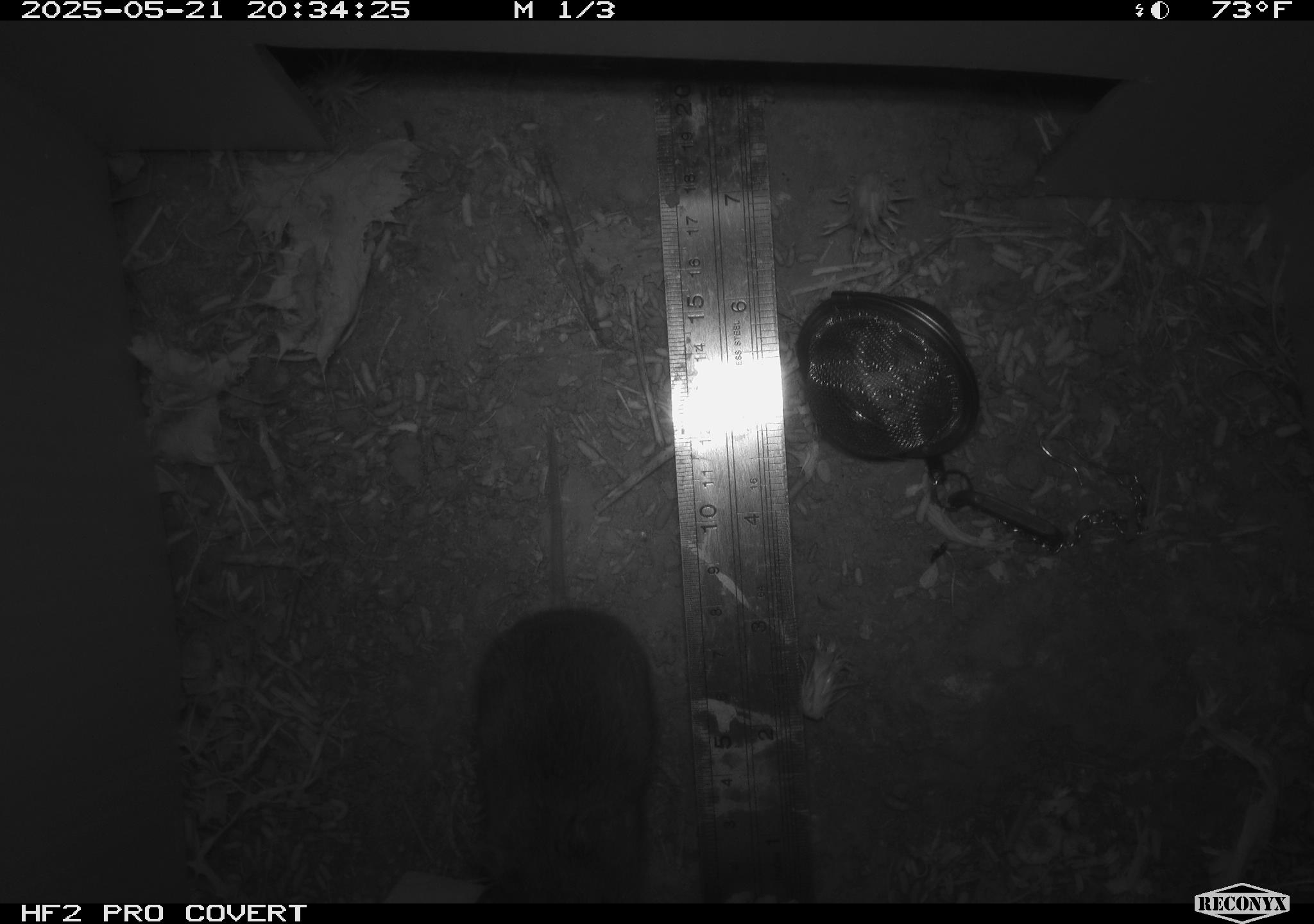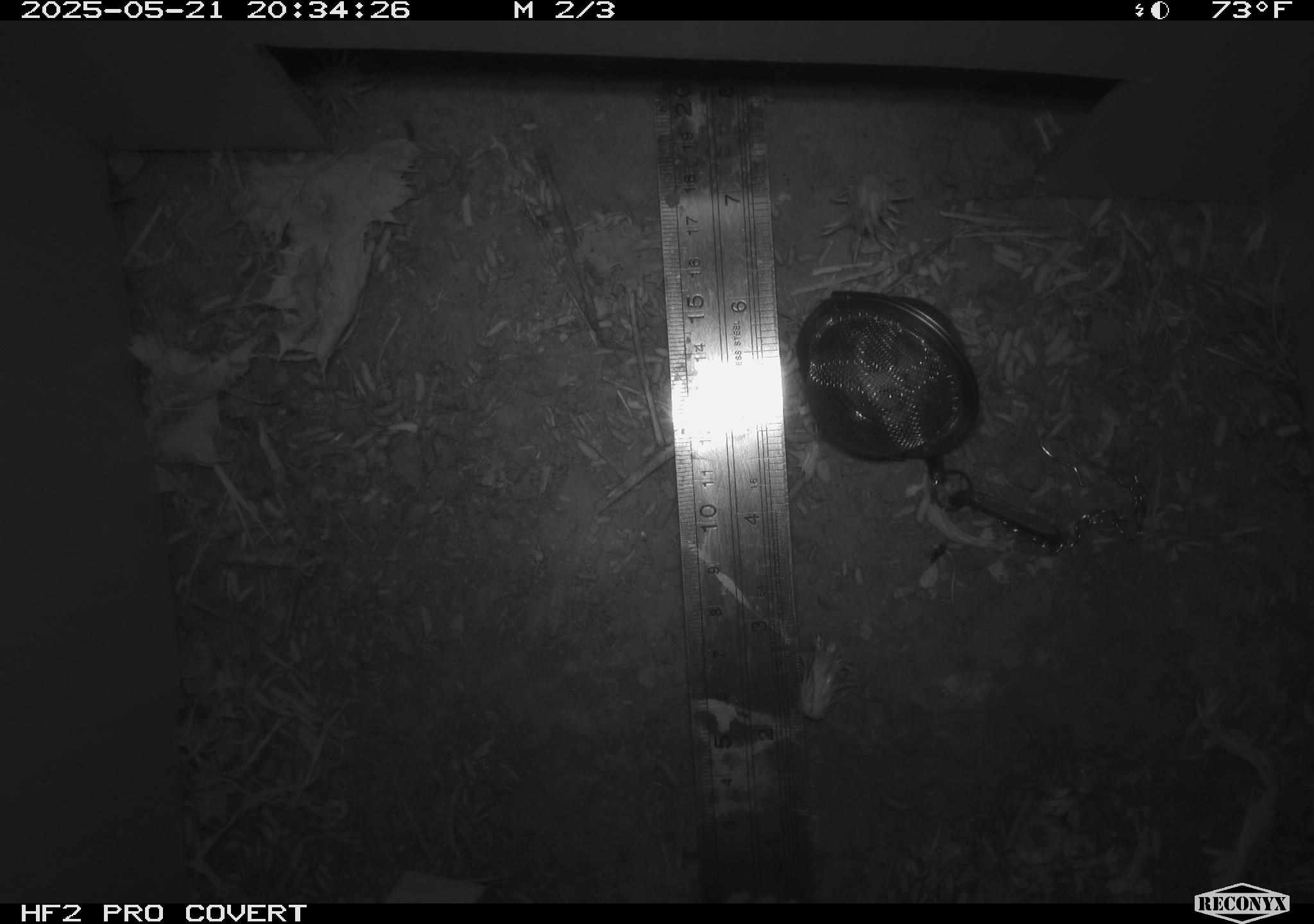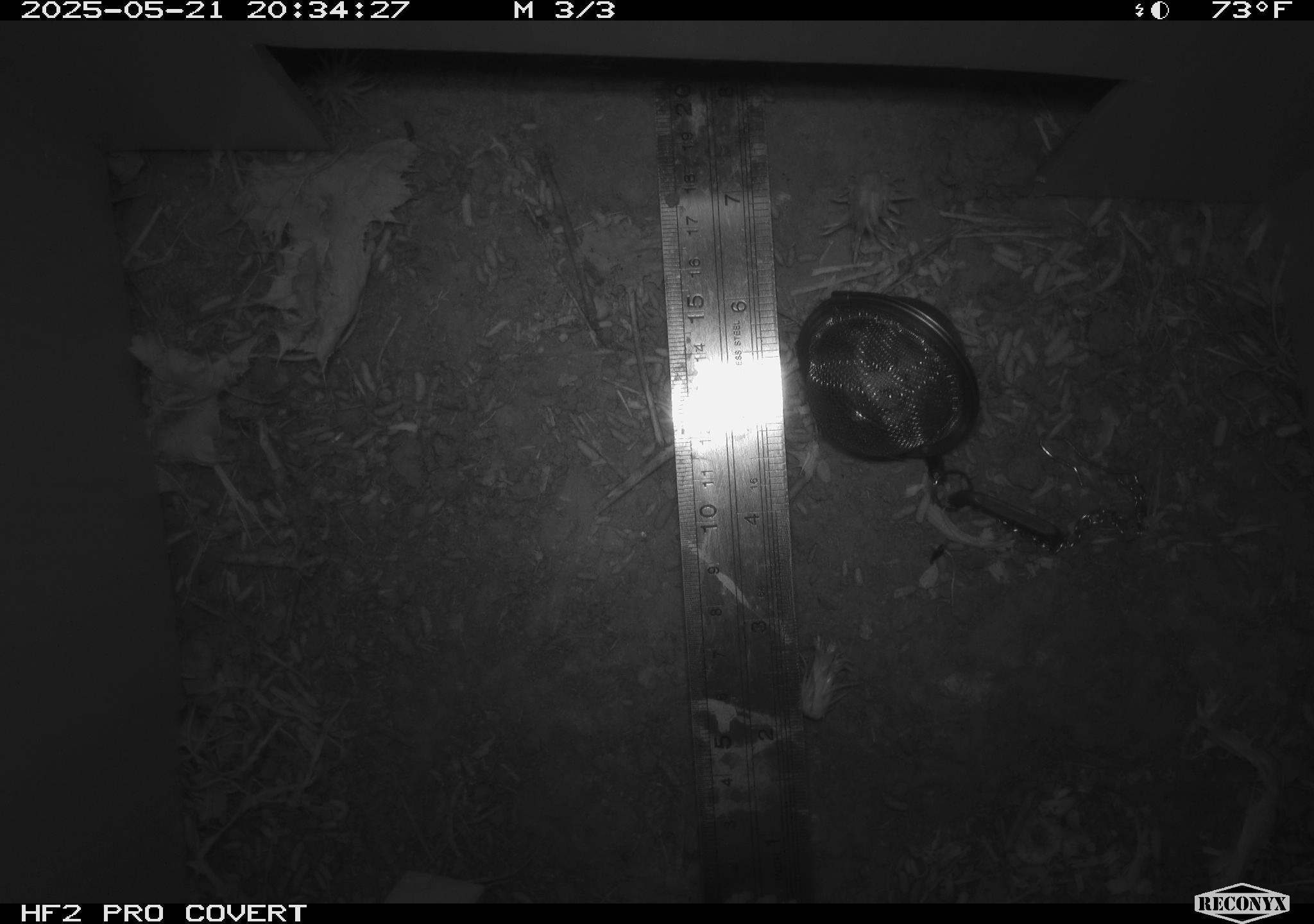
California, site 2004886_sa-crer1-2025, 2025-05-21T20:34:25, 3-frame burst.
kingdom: Animalia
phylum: Chordata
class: Mammalia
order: Rodentia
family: Cricetidae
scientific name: Arvicolinae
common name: voles, lemmings, and muskrats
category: arvicolinae subfamily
Arvicolinae subfamily (voles, lemmings, and muskrats) (Arvicolinae).